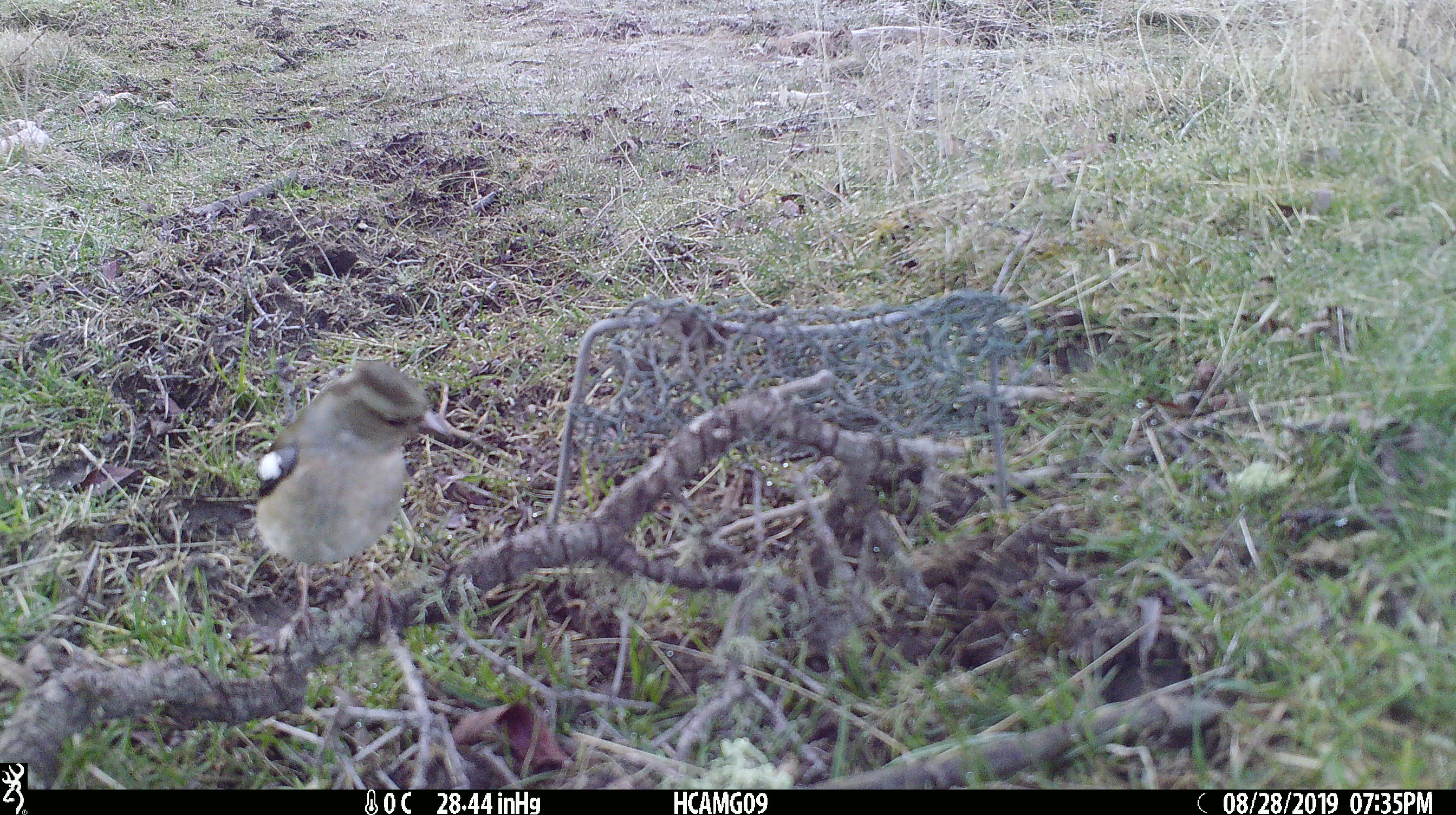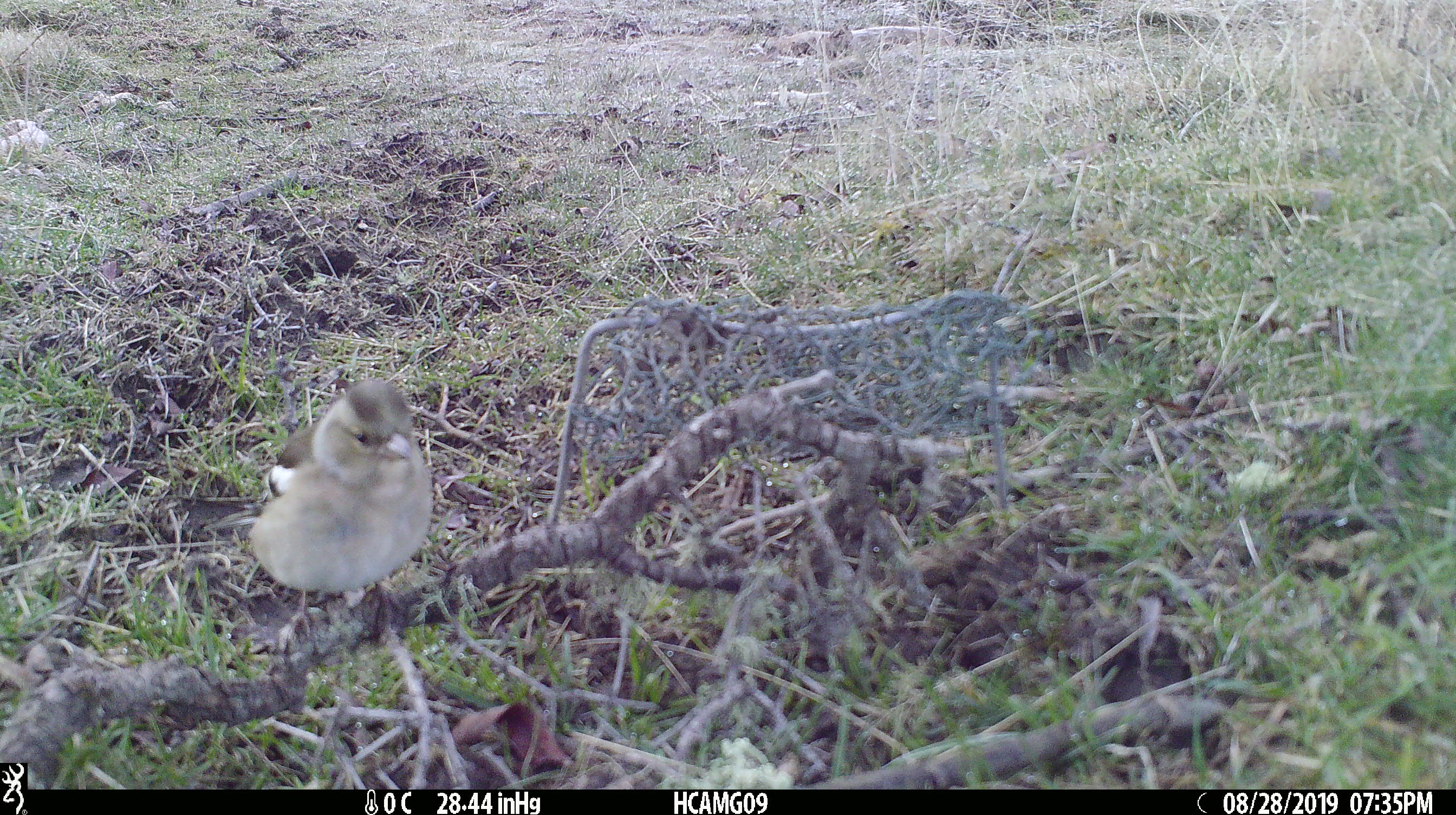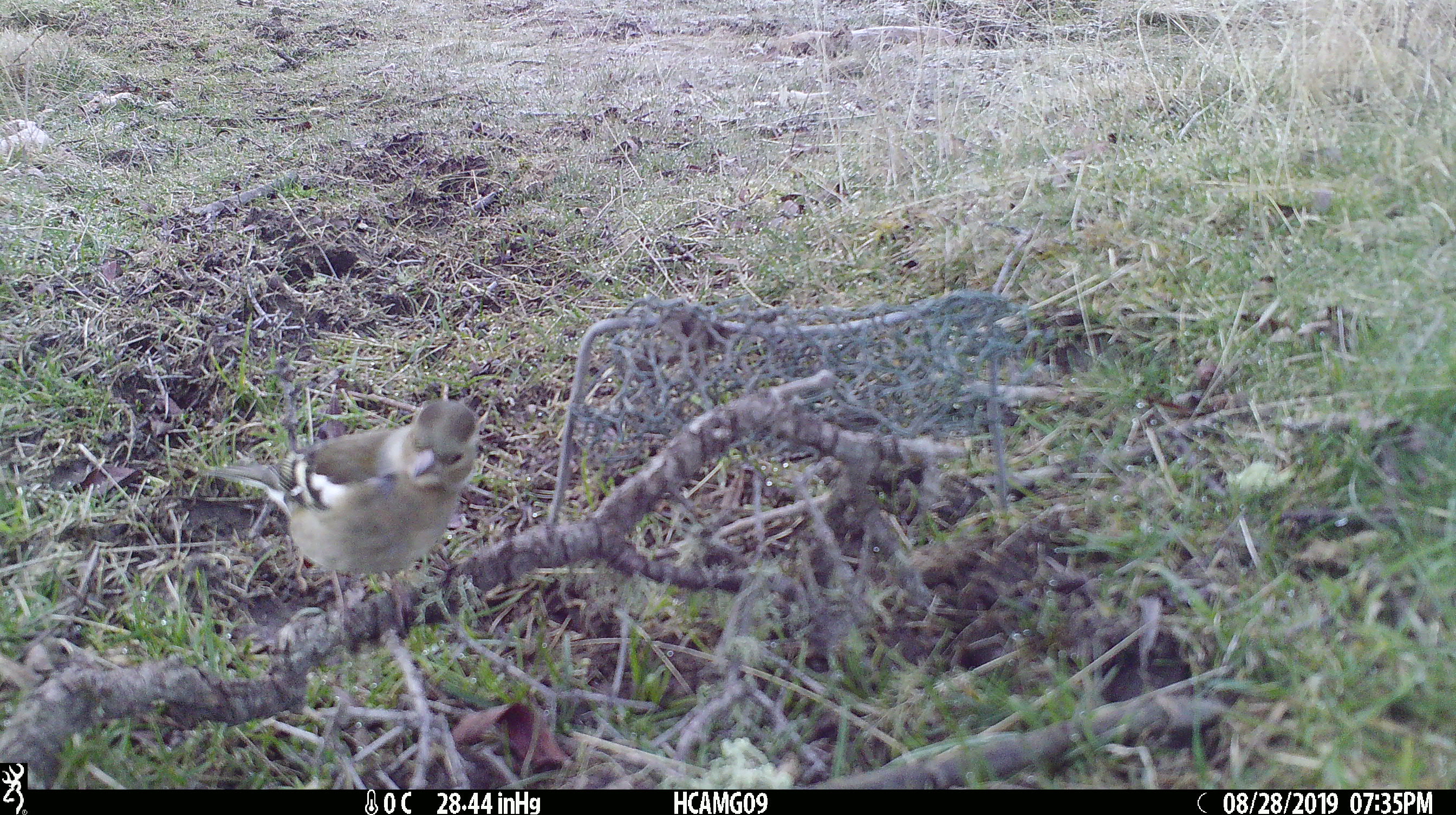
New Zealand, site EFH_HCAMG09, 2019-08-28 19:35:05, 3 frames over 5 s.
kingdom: Animalia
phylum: Chordata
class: Aves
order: Passeriformes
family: Fringillidae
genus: Fringilla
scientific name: Fringilla coelebs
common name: common chaffinch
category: chaffinch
Chaffinch (common chaffinch) (Fringilla coelebs).